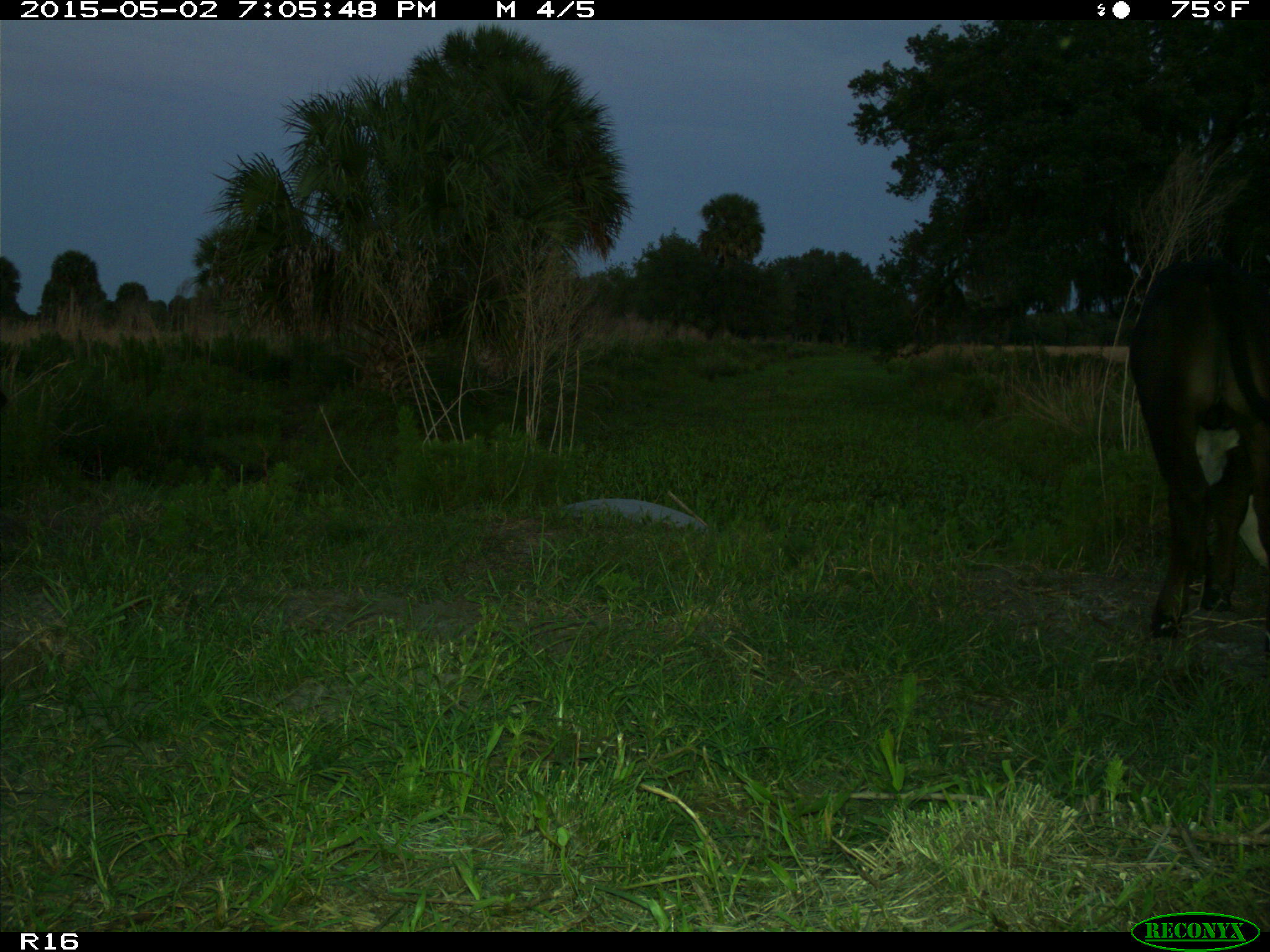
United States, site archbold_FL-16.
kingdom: Animalia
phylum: Chordata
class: Mammalia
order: Artiodactyla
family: Bovidae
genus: Bos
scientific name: Bos taurus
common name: domestic cow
Bos taurus (domestic cow).